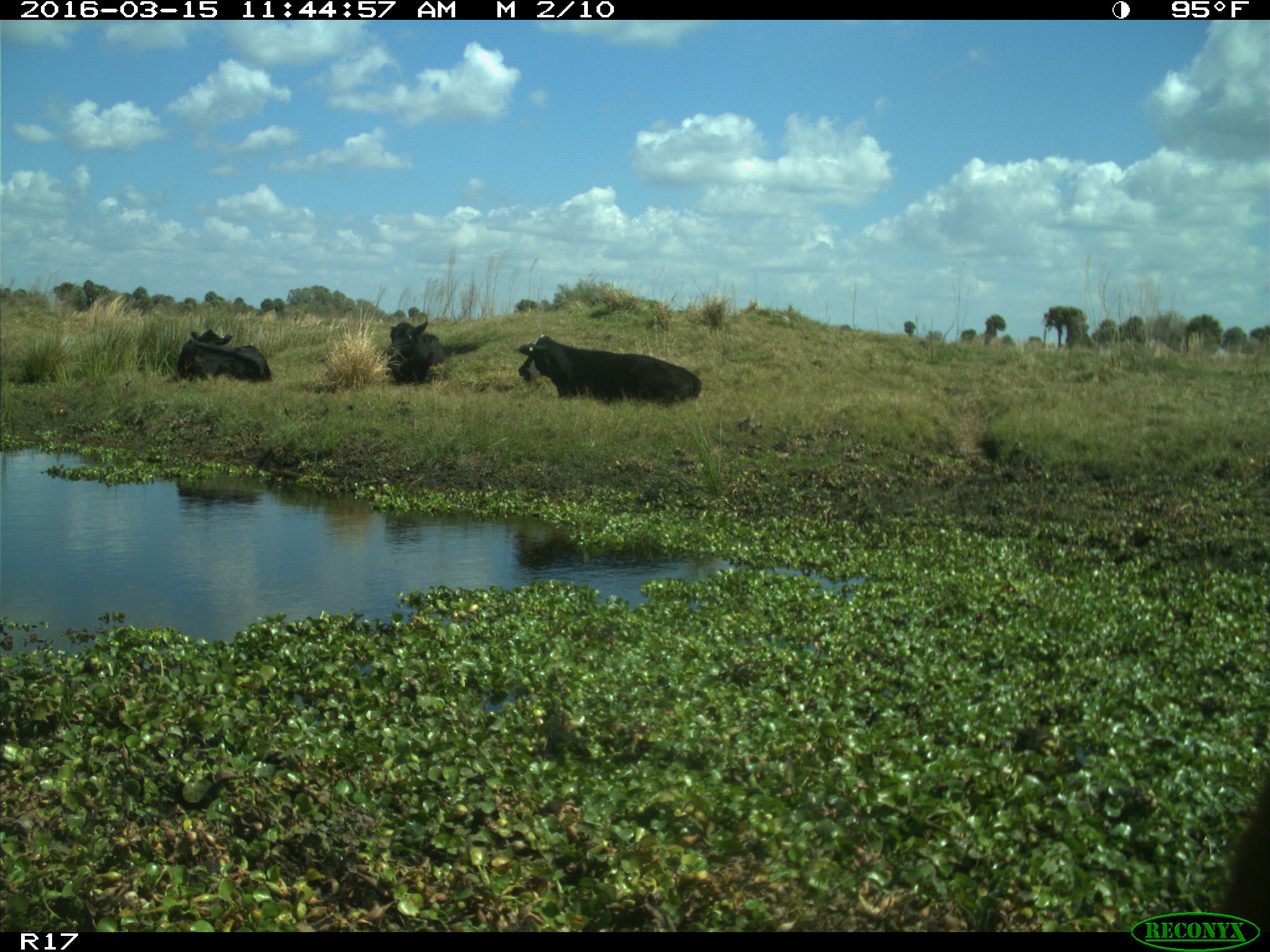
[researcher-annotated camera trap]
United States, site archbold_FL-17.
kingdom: Animalia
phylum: Chordata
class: Mammalia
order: Artiodactyla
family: Bovidae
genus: Bos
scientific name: Bos taurus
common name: domestic cow